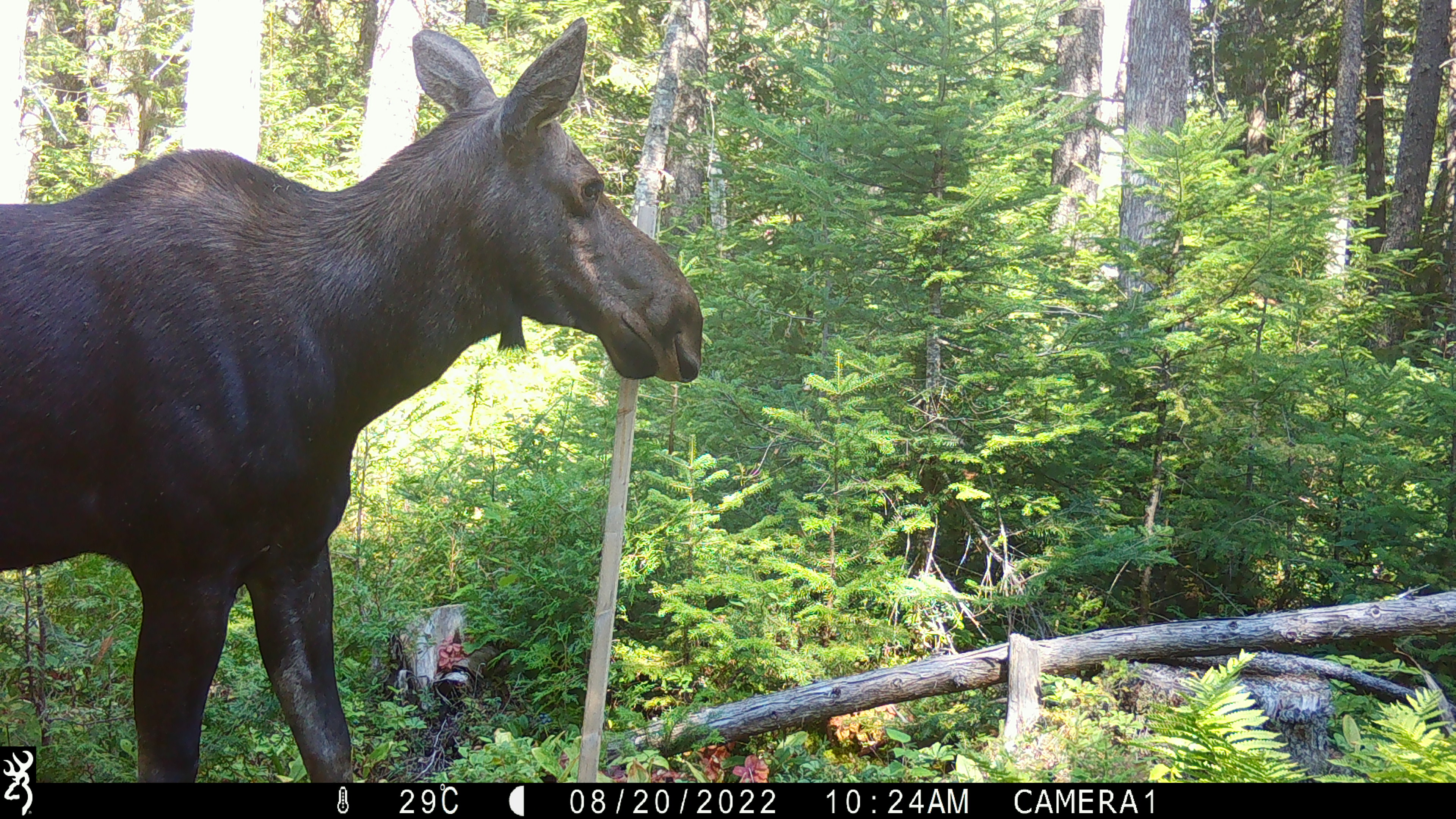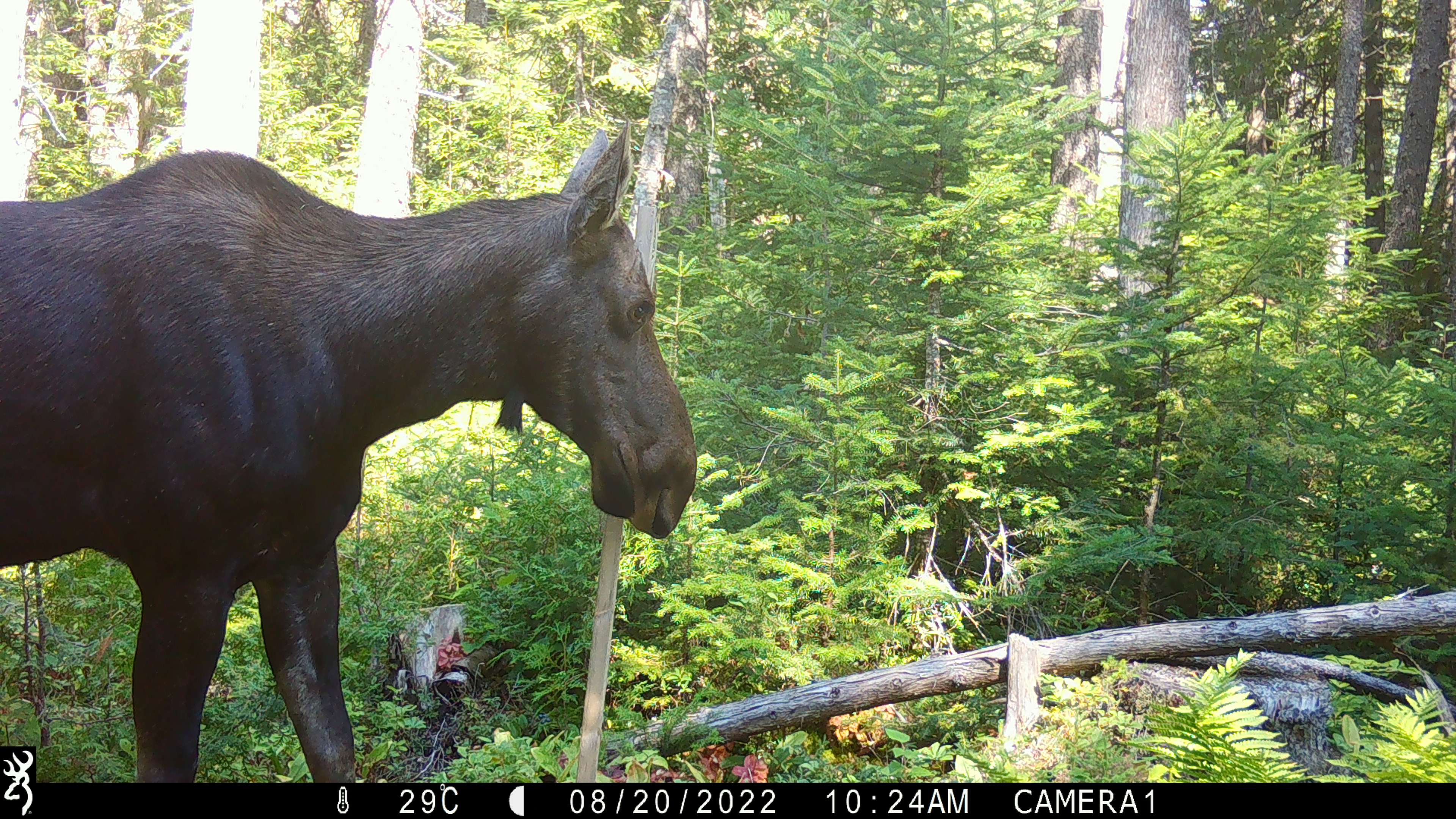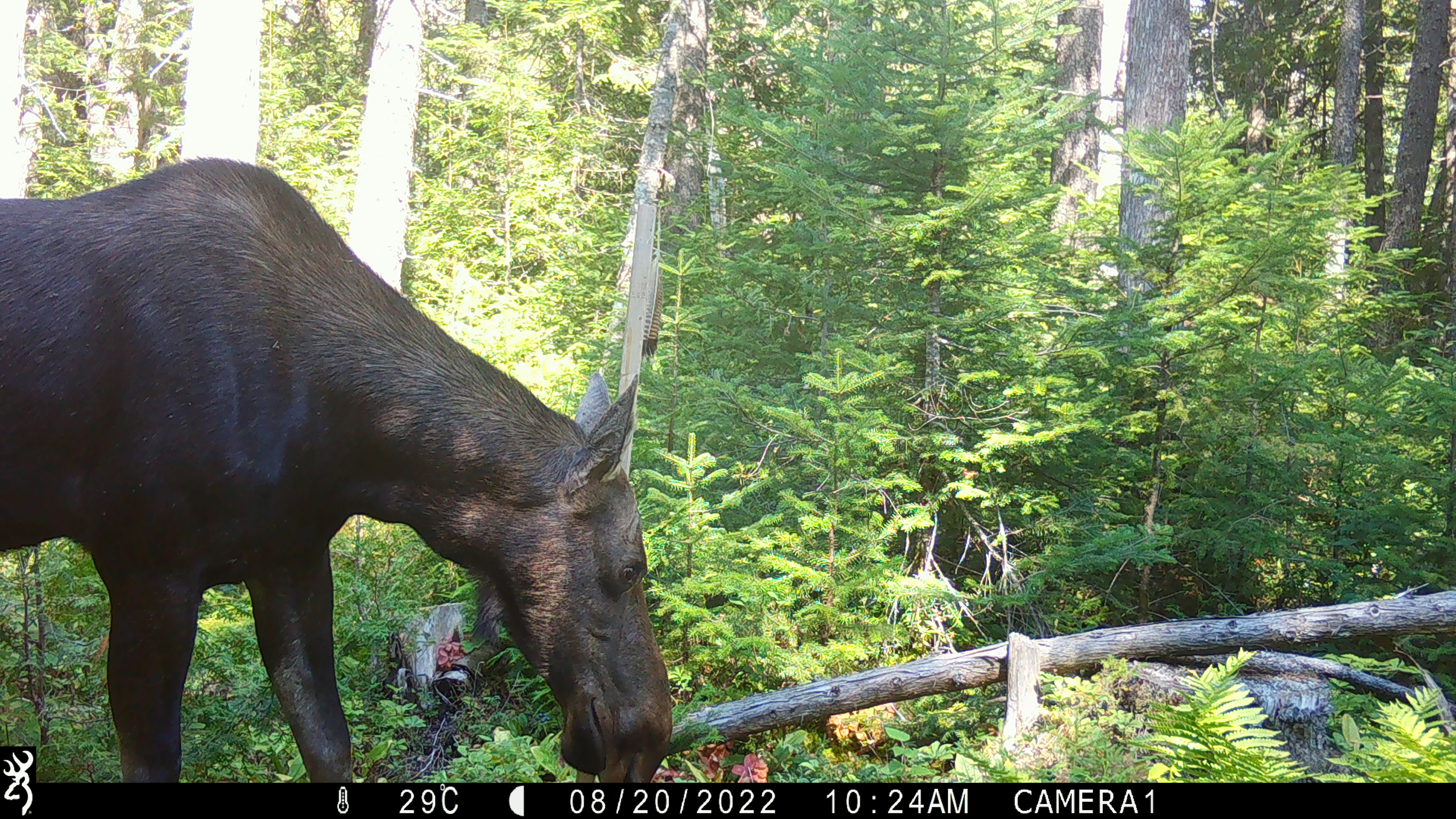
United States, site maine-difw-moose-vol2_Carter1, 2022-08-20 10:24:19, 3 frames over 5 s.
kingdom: Animalia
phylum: Chordata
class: Mammalia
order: Artiodactyla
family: Cervidae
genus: Alces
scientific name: Alces alces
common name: moose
Moose (Alces alces).